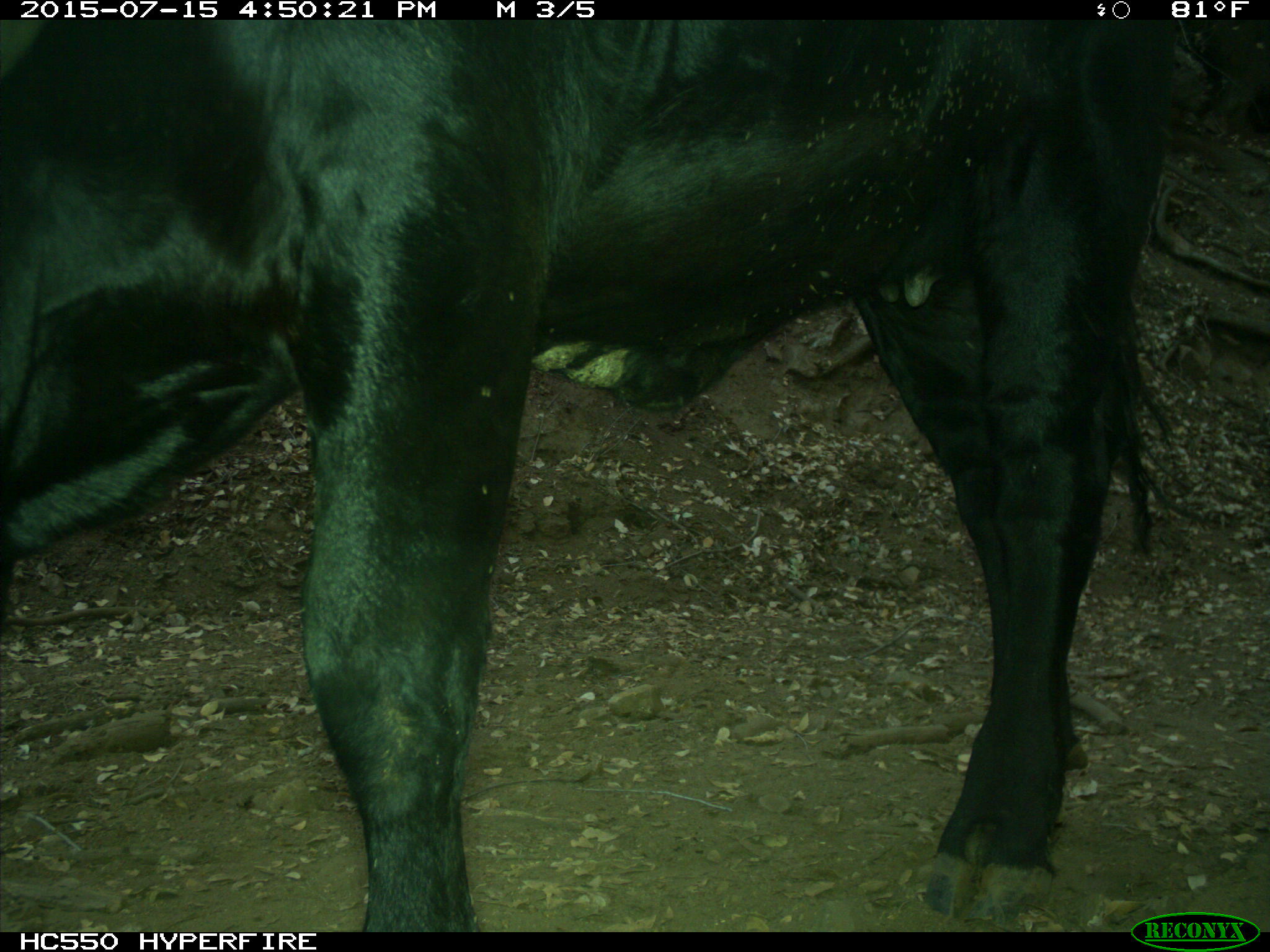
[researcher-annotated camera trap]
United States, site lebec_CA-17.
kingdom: Animalia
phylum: Chordata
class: Mammalia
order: Artiodactyla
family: Bovidae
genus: Bos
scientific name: Bos taurus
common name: domestic cow